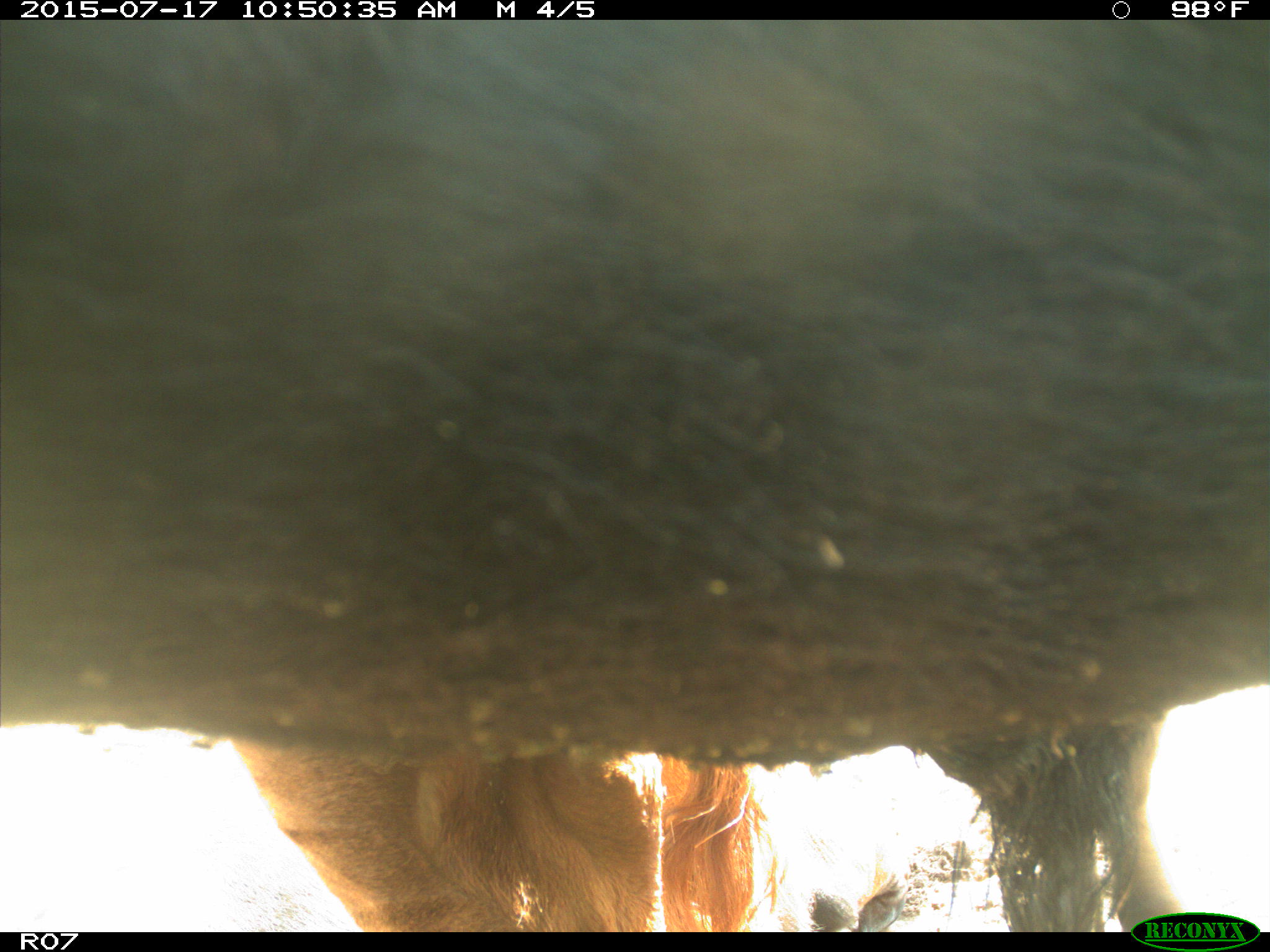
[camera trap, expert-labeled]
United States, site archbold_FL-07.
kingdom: Animalia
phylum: Chordata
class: Mammalia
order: Artiodactyla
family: Bovidae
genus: Bos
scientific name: Bos taurus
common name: domestic cow